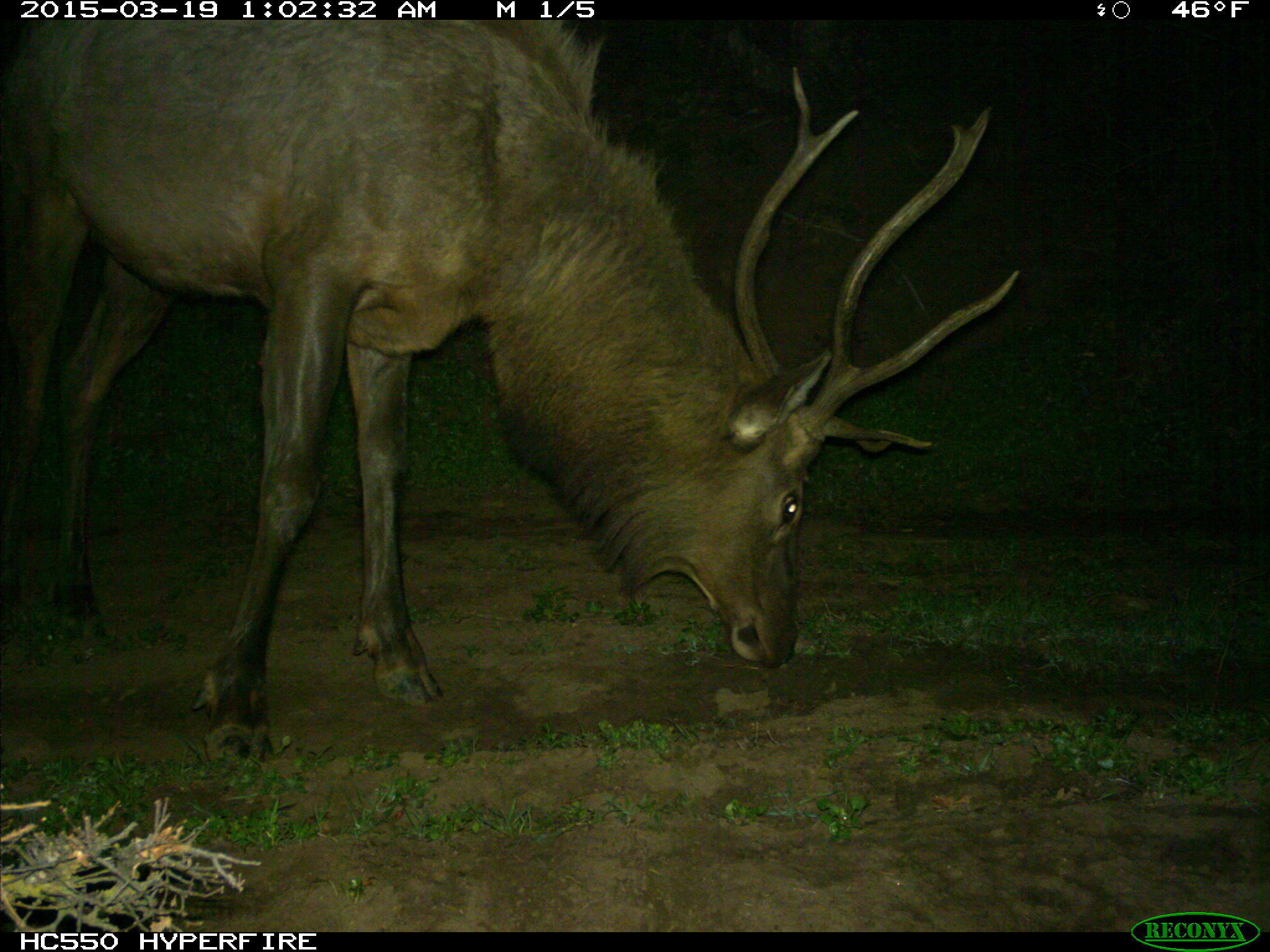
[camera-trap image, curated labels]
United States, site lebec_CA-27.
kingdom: Animalia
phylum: Chordata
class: Mammalia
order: Artiodactyla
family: Cervidae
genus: Cervus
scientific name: Cervus canadensis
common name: elk